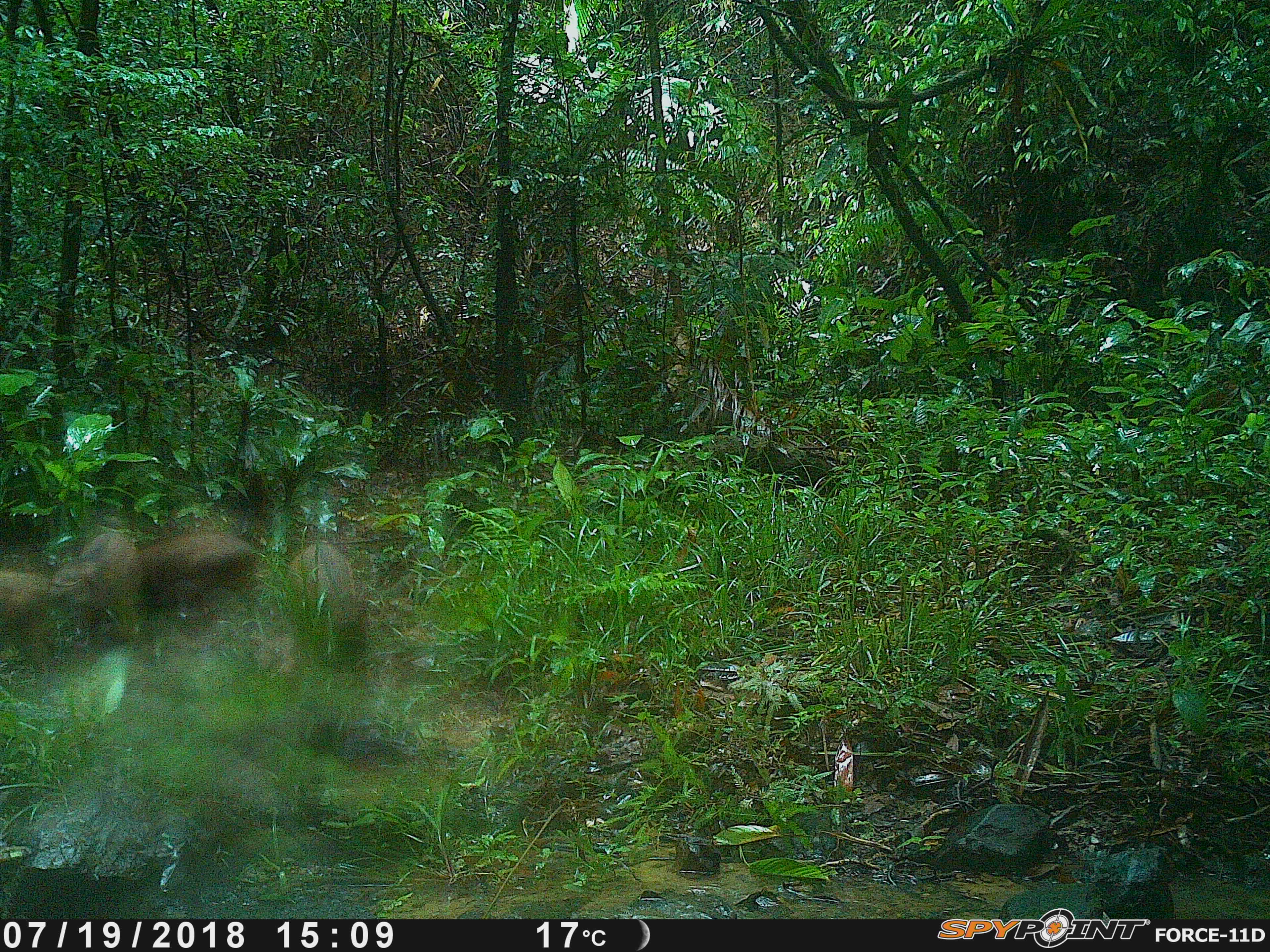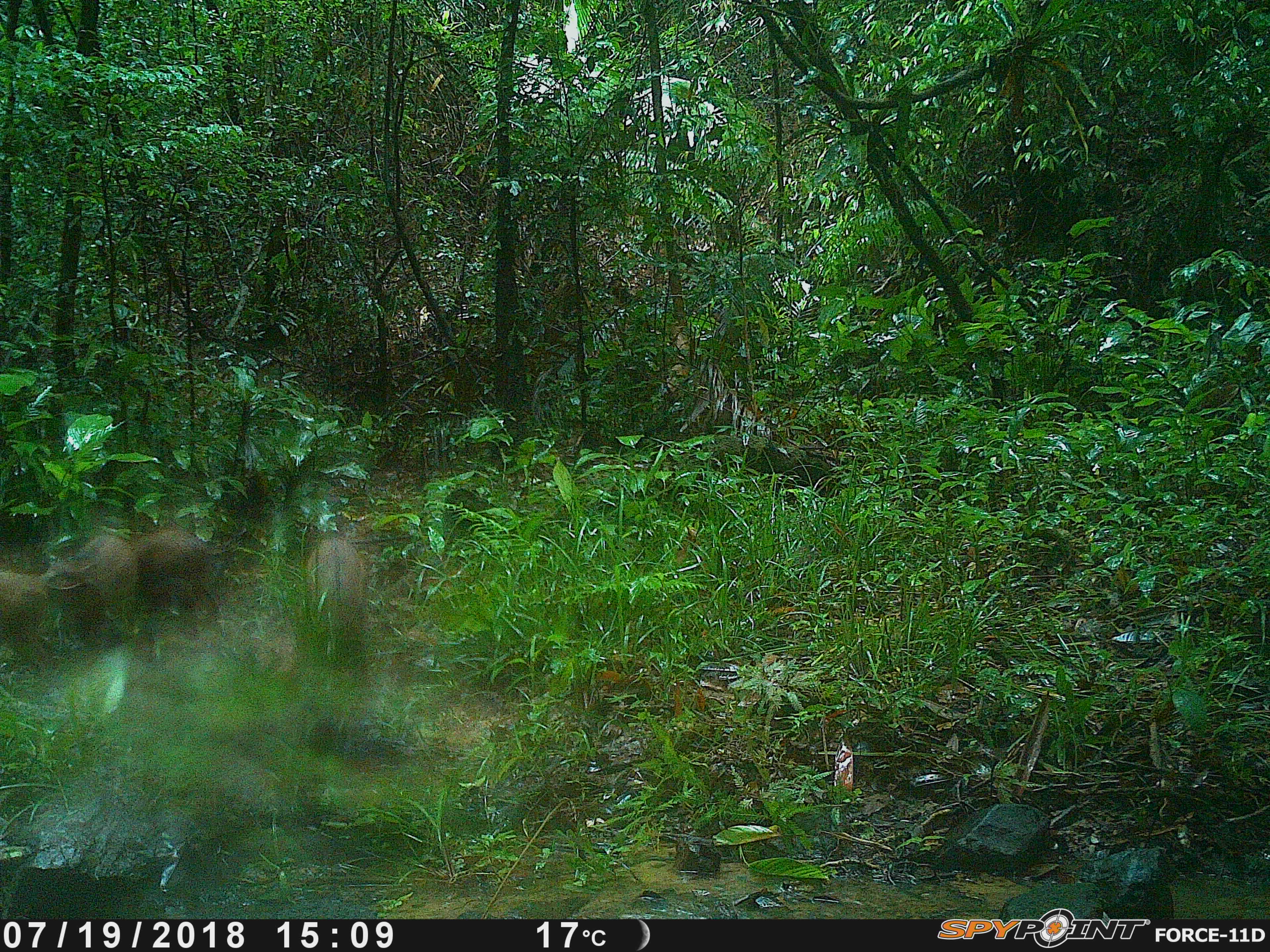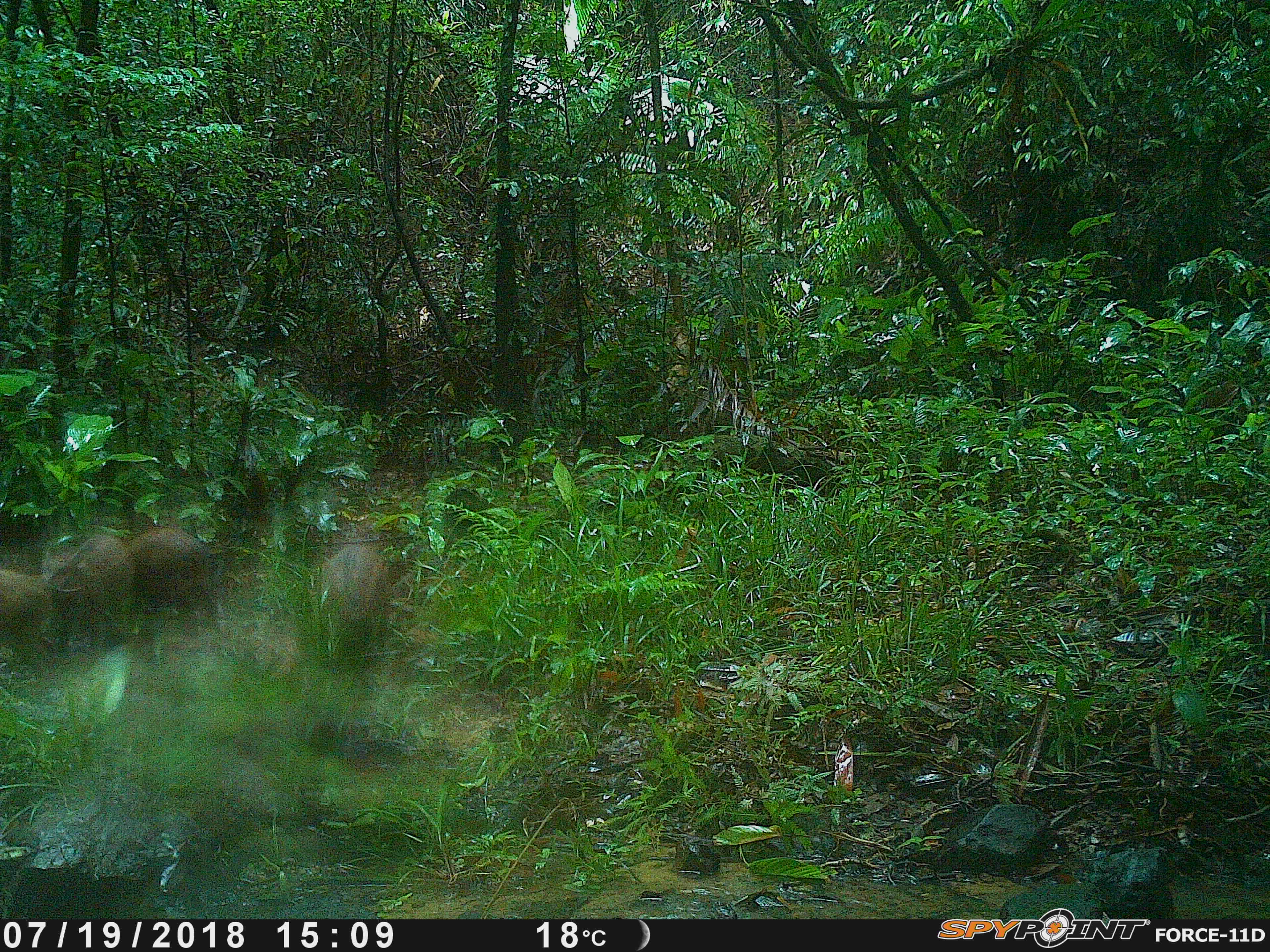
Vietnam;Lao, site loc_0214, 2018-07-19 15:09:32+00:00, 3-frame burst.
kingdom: Animalia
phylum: Chordata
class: Mammalia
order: Artiodactyla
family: Suidae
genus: Sus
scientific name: Sus scrofa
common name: eurasian wild pig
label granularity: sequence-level